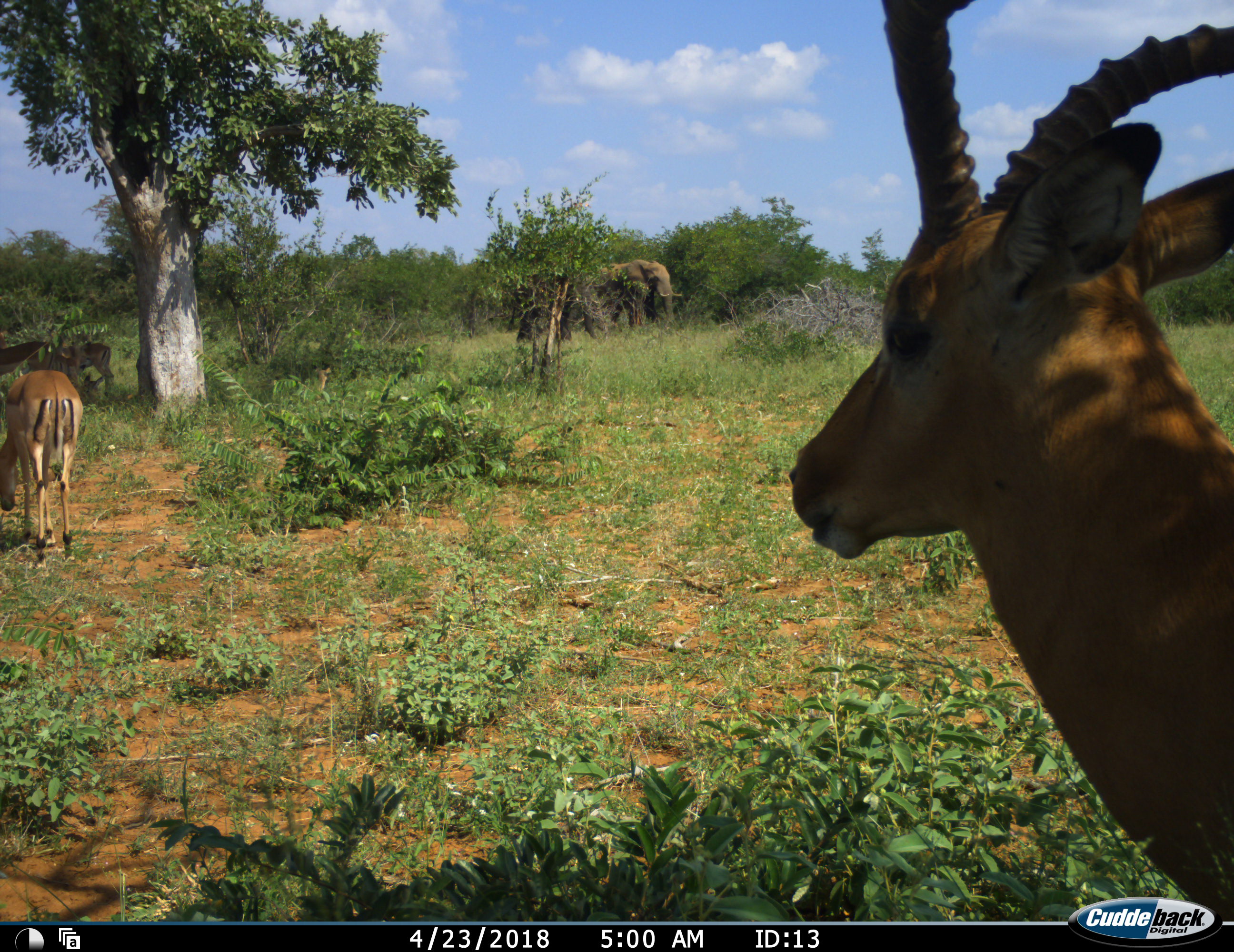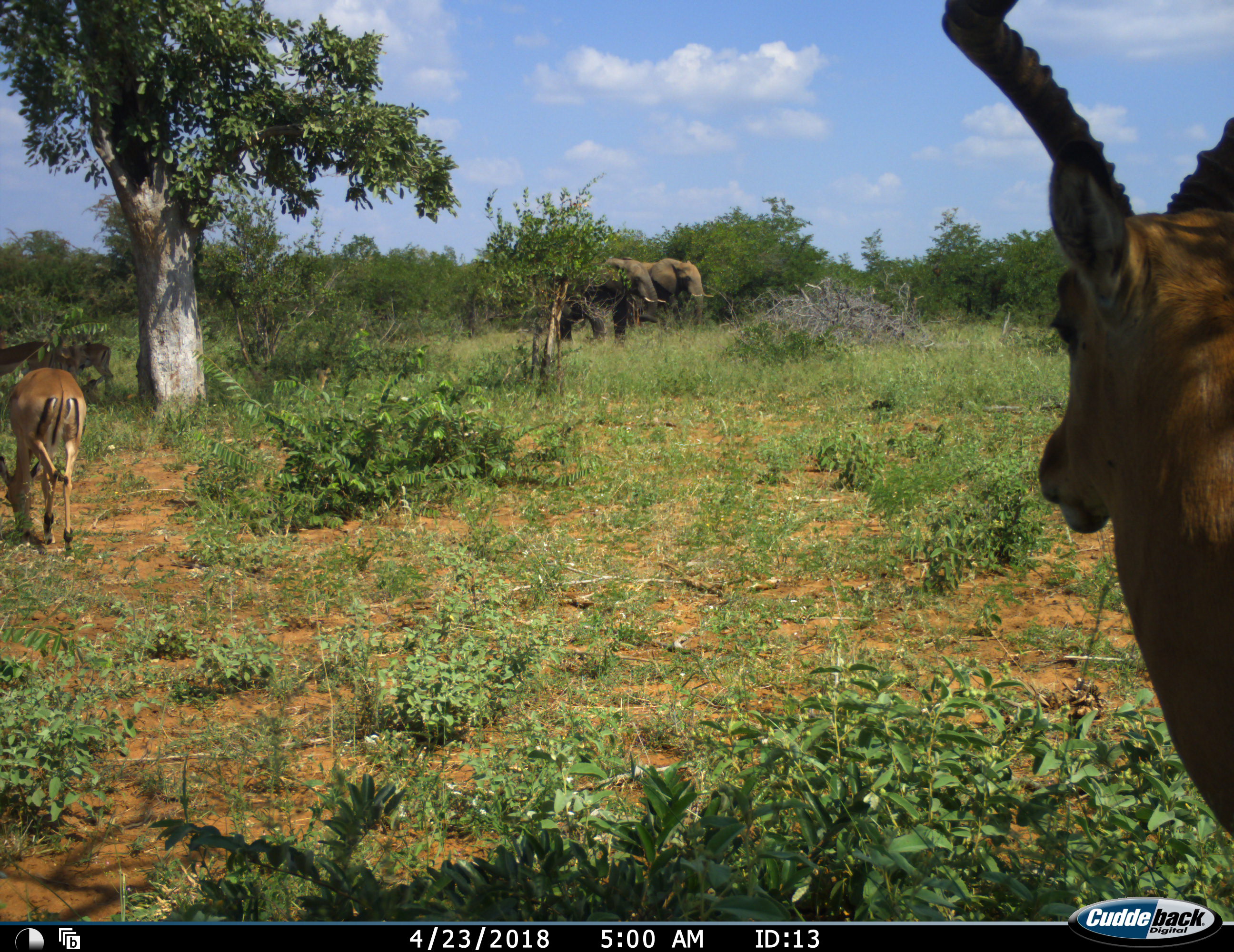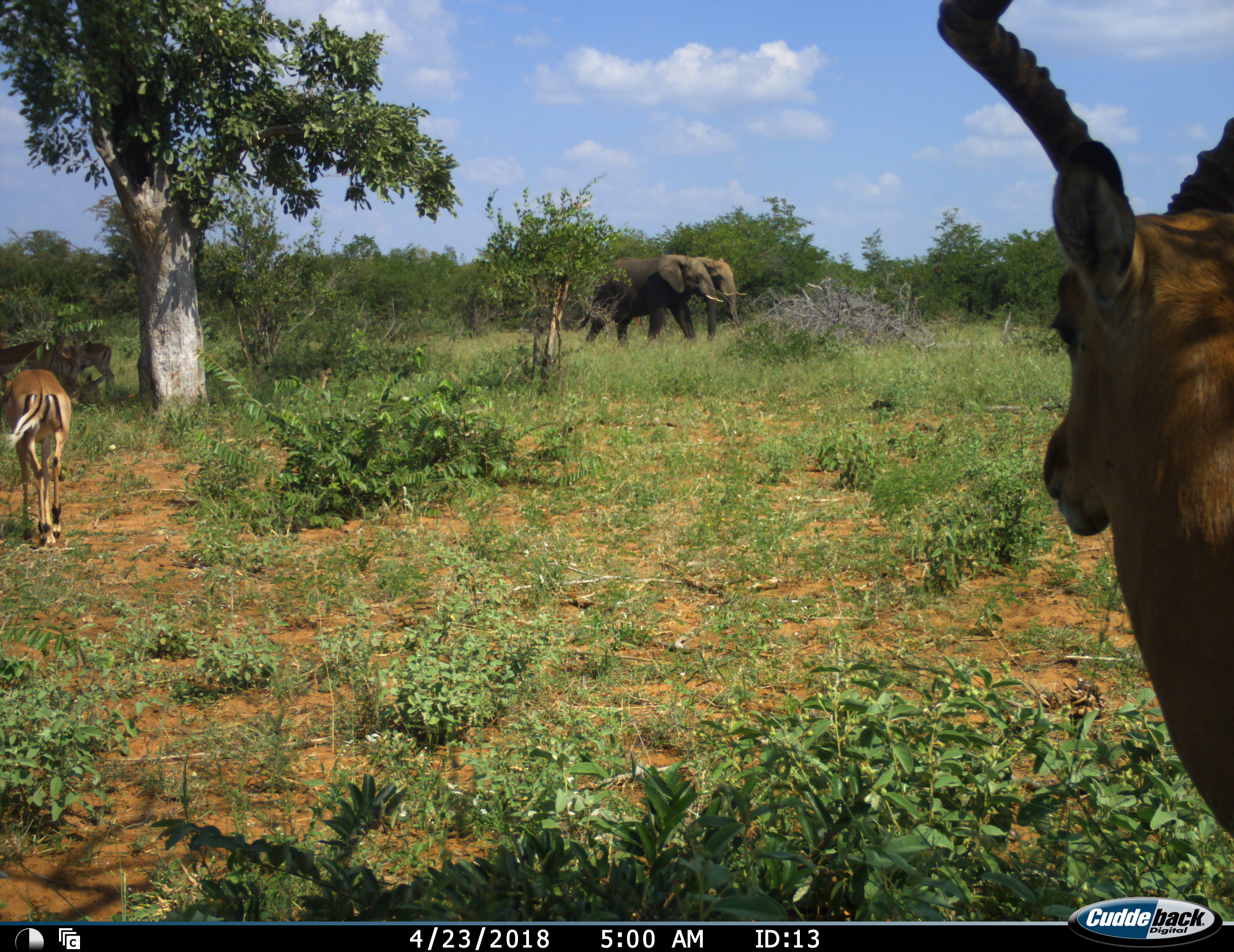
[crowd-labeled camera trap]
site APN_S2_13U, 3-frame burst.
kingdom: Animalia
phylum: Chordata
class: Mammalia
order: Proboscidea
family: Elephantidae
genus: Loxodonta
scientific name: Loxodonta africana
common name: african bush elephant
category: elephant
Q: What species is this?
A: Elephant (african bush elephant) (Loxodonta africana).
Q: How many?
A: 2.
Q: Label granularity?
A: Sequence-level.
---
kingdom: Animalia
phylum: Chordata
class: Mammalia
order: Artiodactyla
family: Bovidae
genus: Aepyceros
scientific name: Aepyceros melampus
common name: impala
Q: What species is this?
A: Impala (Aepyceros melampus).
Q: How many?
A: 4.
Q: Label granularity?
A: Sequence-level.